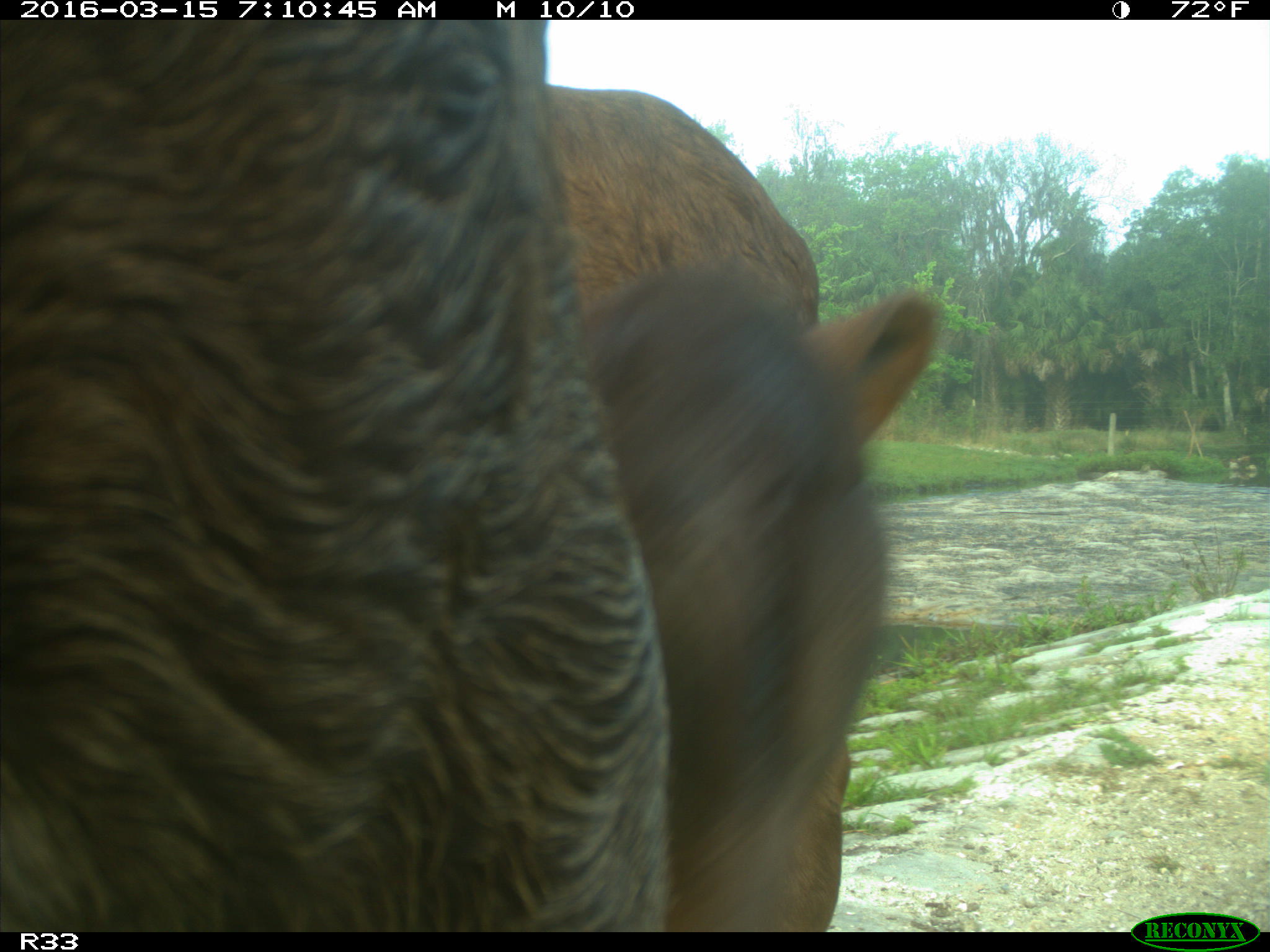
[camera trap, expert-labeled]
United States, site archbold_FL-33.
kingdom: Animalia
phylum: Chordata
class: Mammalia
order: Artiodactyla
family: Bovidae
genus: Bos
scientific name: Bos taurus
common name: domestic cow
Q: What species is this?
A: Bos taurus (domestic cow).